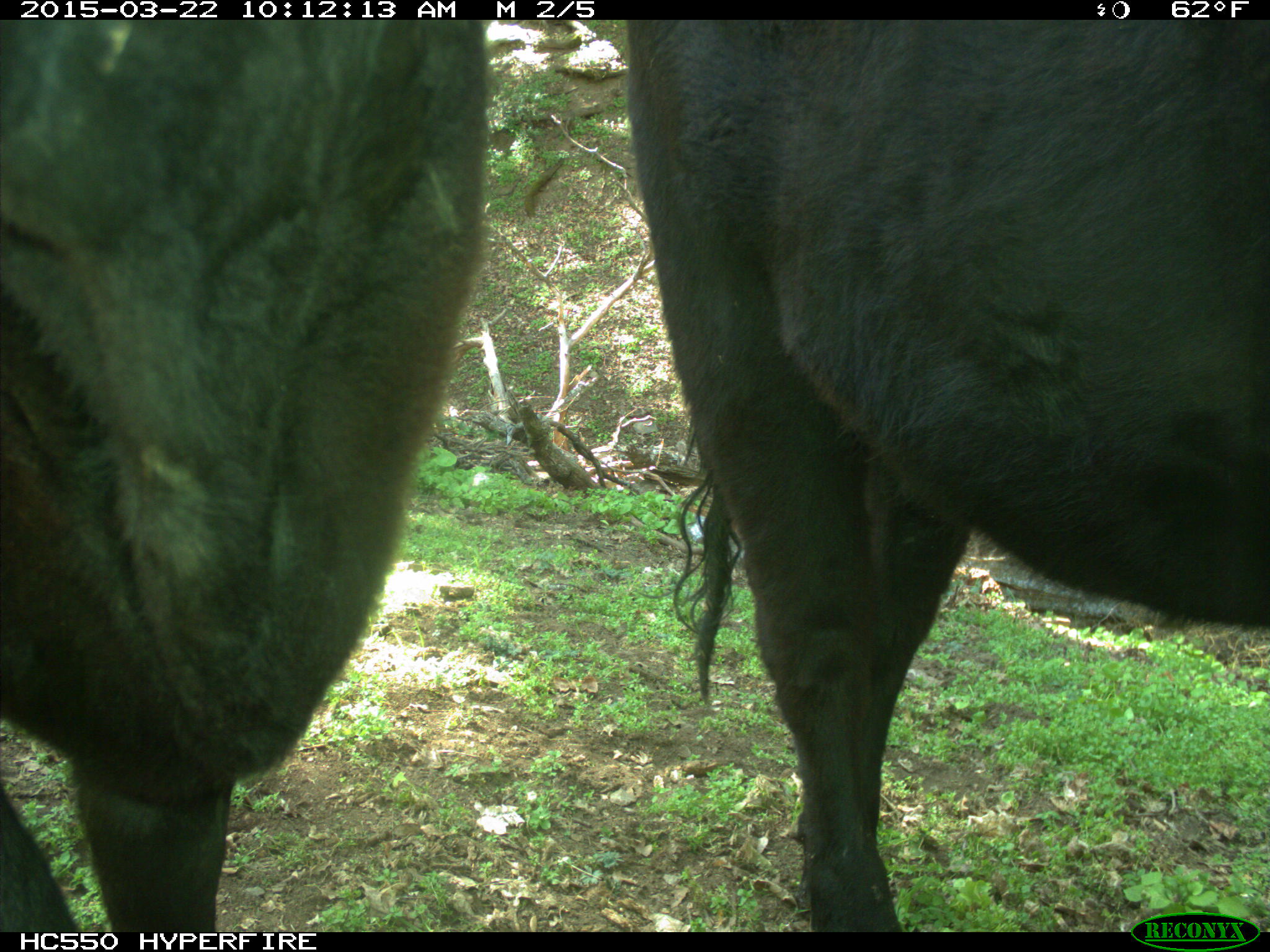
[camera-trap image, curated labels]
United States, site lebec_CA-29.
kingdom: Animalia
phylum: Chordata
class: Mammalia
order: Artiodactyla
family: Bovidae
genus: Bos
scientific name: Bos taurus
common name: domestic cow